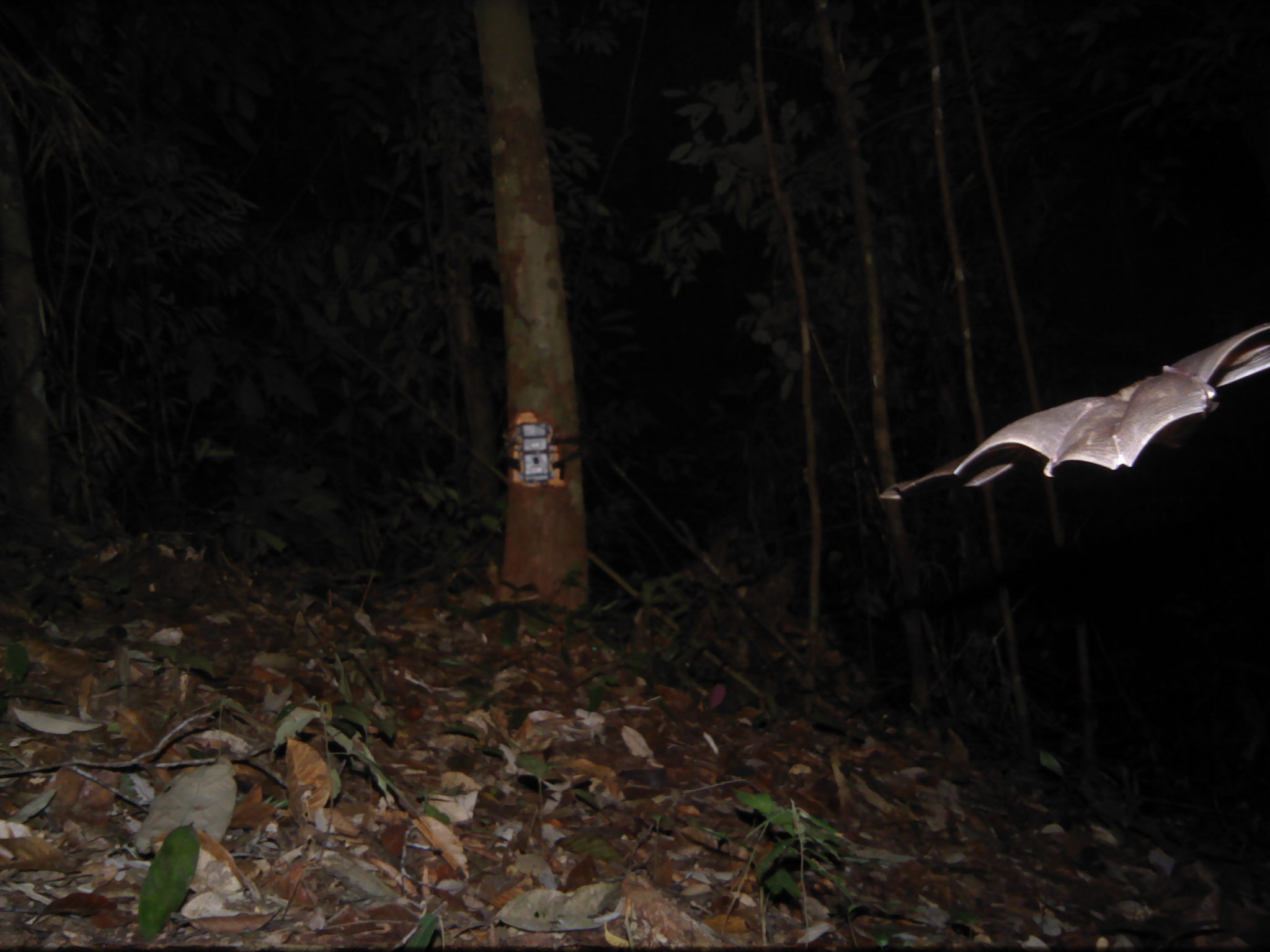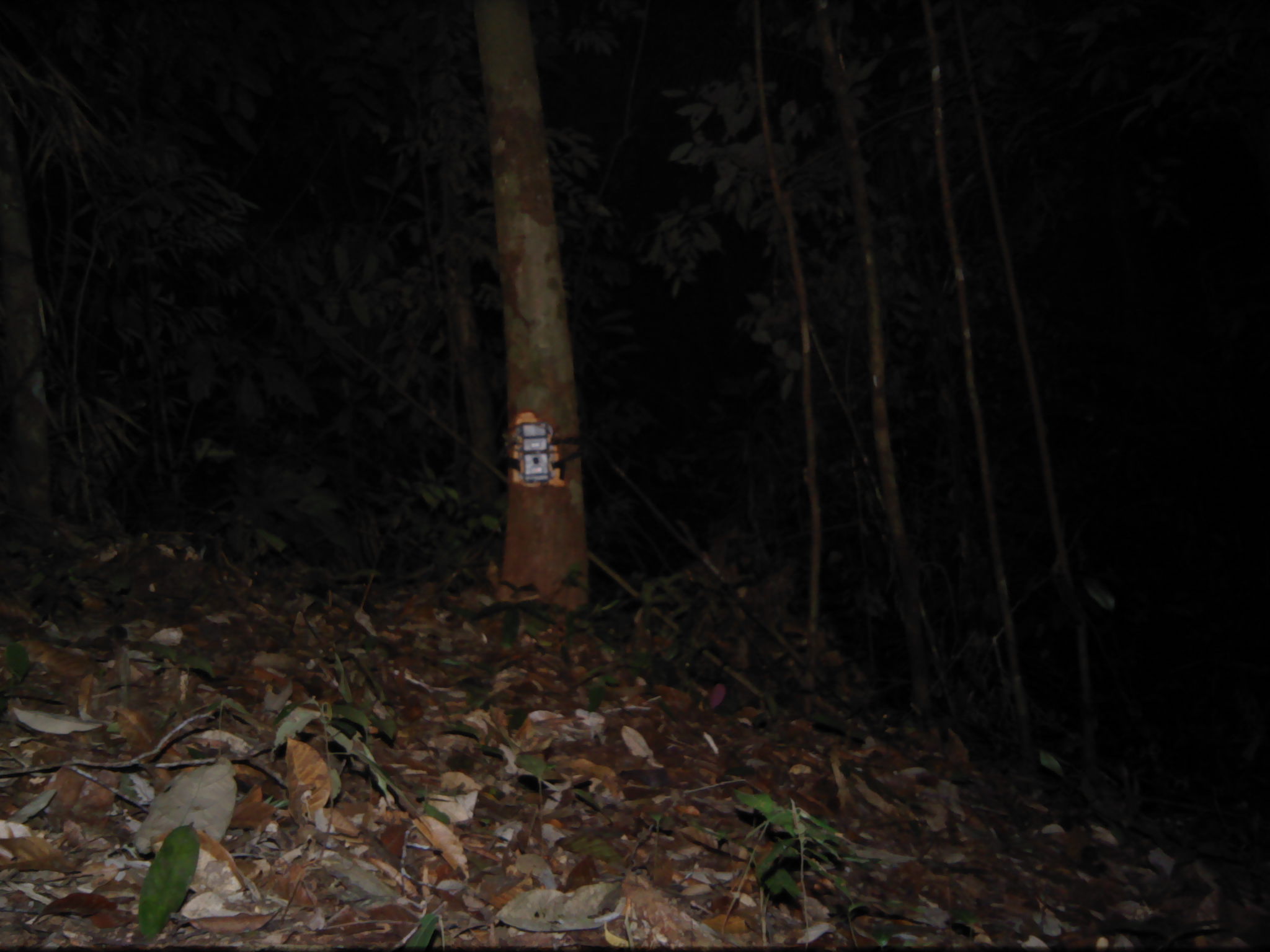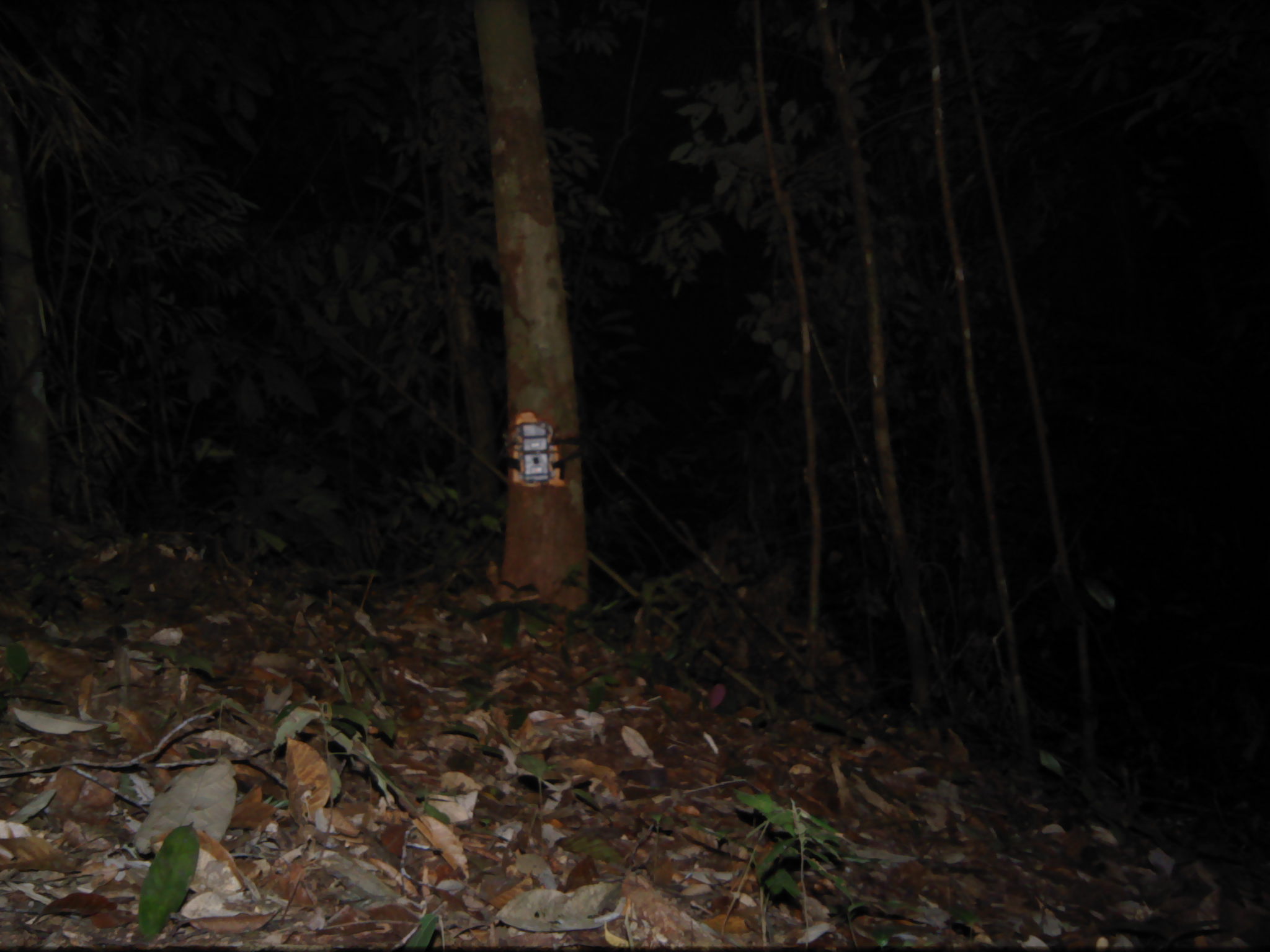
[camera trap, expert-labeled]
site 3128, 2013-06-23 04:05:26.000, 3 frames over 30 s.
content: unidentified animal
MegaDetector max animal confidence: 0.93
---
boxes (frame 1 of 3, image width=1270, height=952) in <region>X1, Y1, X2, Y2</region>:
unknown: <region>878, 320, 1270, 500</region>